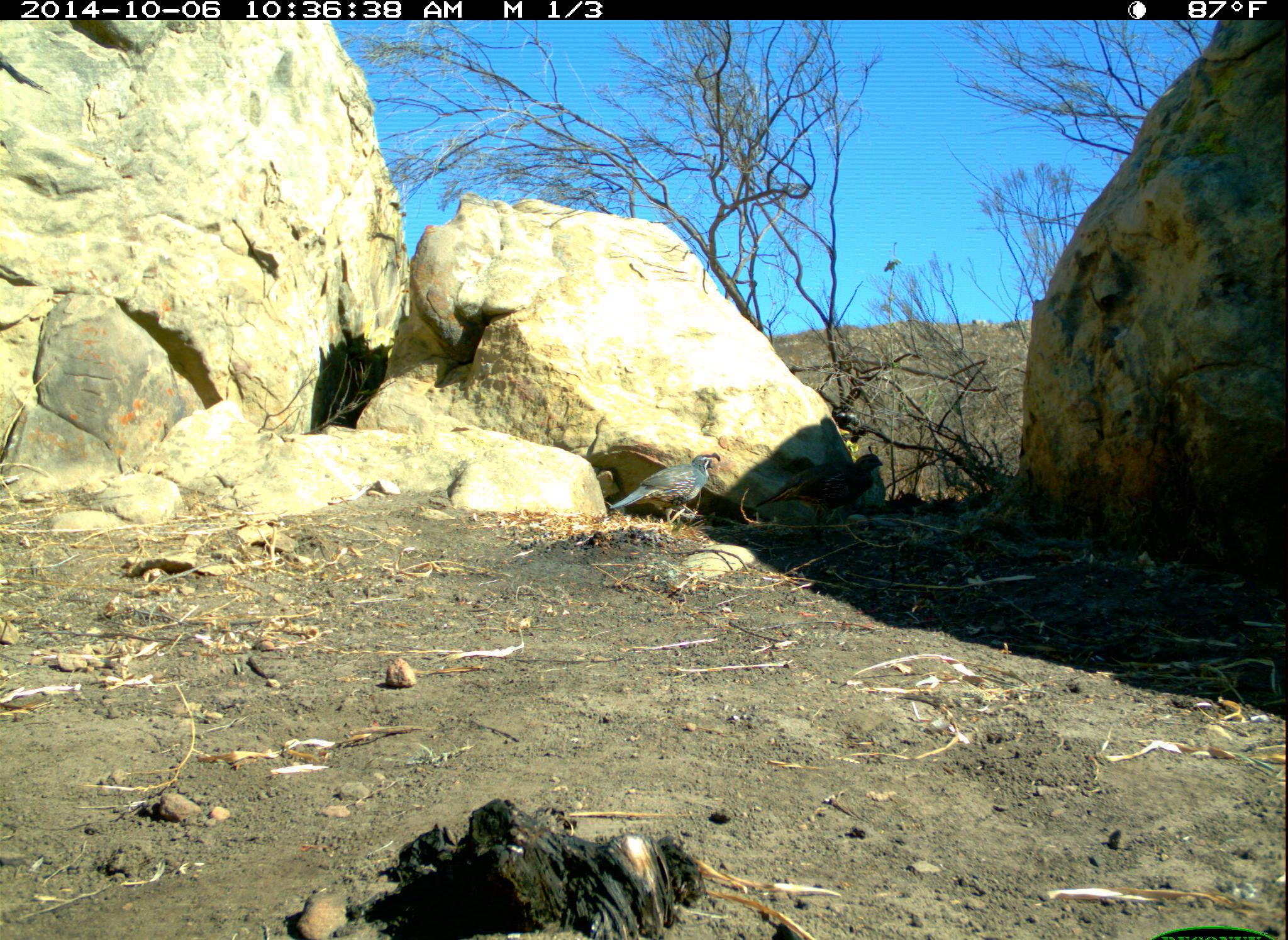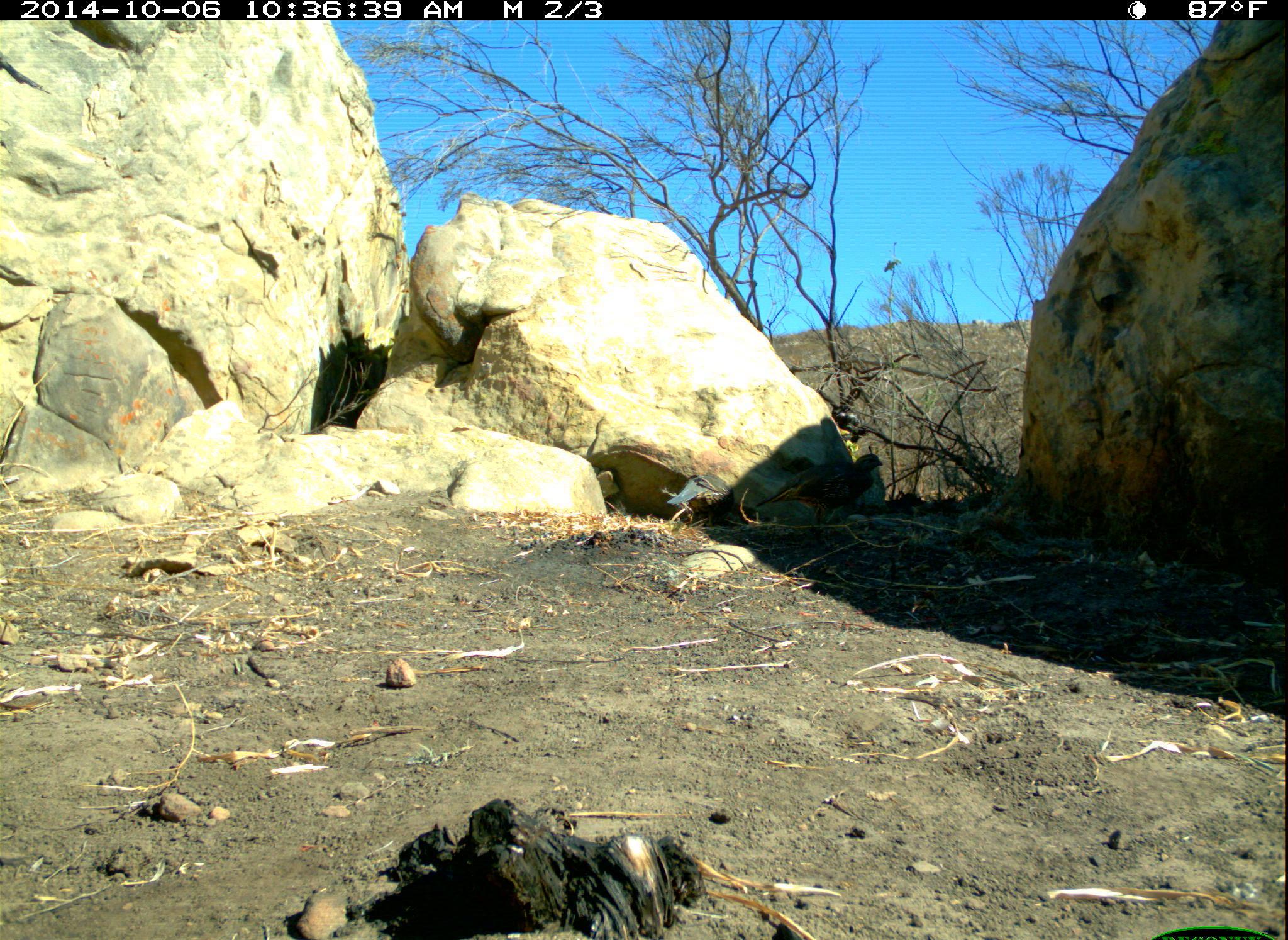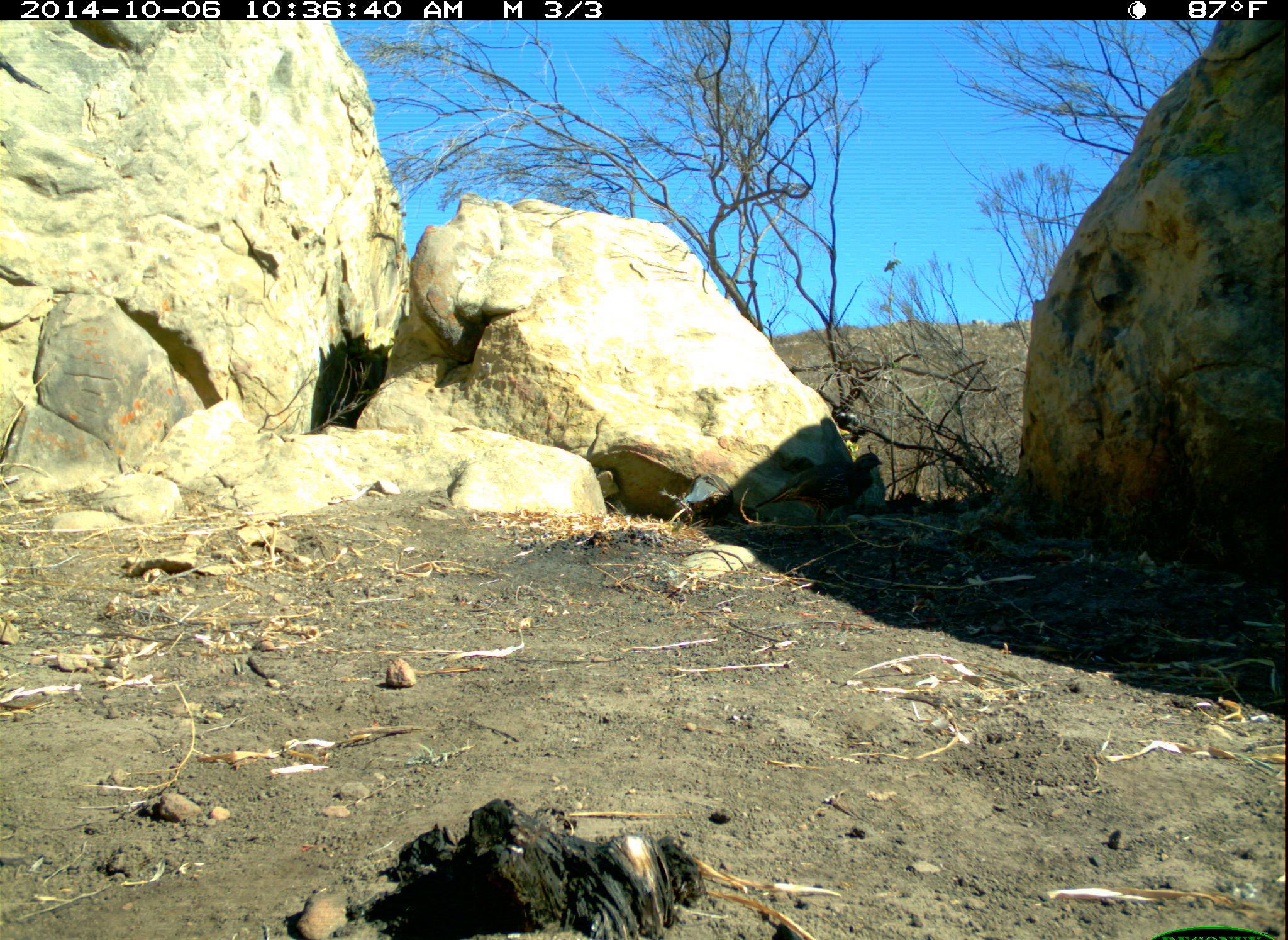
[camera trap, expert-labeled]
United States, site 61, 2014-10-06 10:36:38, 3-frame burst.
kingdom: Animalia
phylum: Chordata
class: Aves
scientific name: Aves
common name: bird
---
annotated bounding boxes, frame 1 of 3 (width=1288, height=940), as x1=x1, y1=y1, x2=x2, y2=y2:
bird: x1=754, y1=448, x2=889, y2=534; x1=604, y1=448, x2=724, y2=533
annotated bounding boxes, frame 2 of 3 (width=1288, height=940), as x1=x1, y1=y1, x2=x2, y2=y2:
bird: x1=664, y1=472, x2=737, y2=528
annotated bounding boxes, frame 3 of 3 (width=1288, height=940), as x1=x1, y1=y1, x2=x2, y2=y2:
bird: x1=760, y1=453, x2=895, y2=540